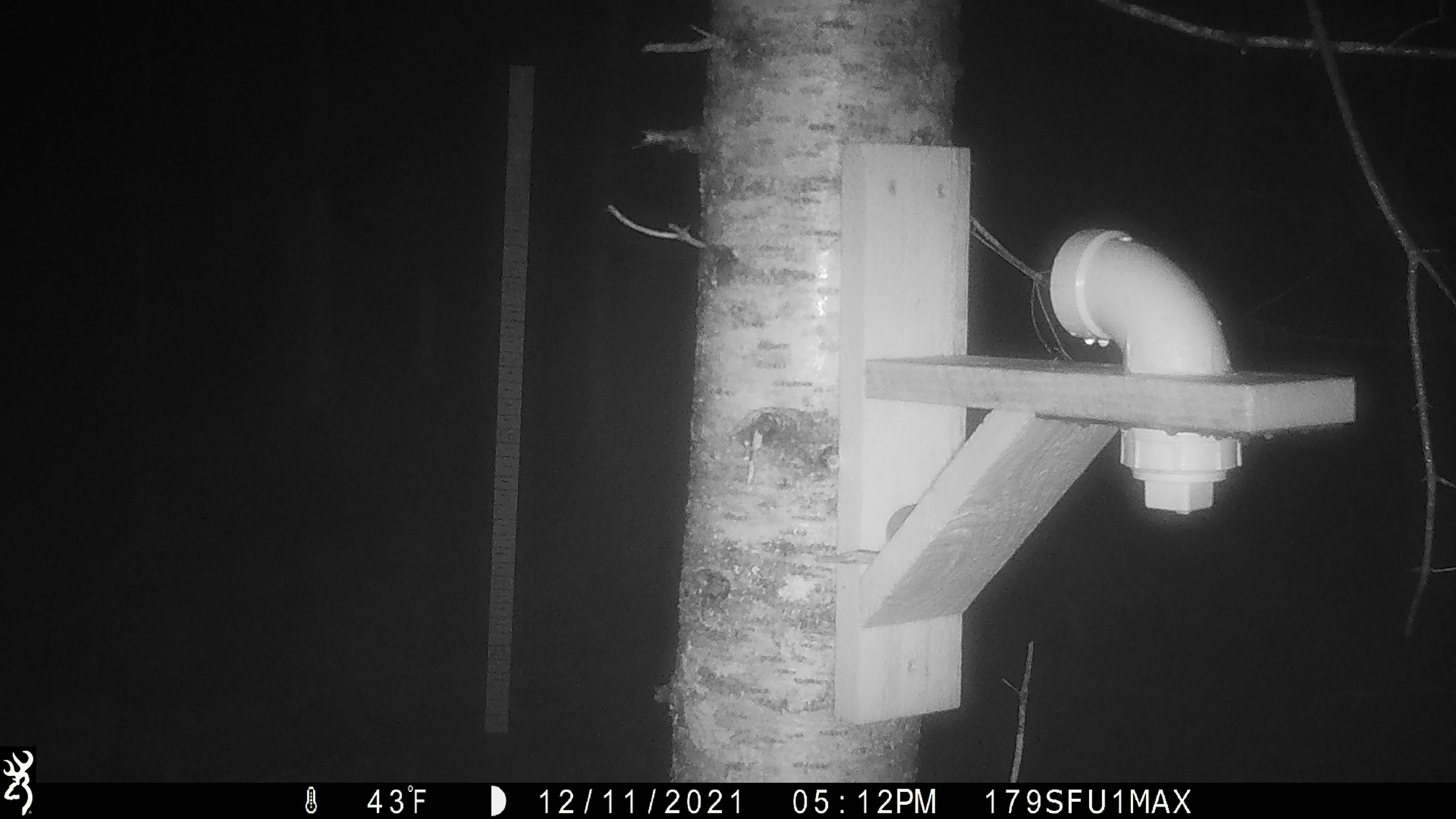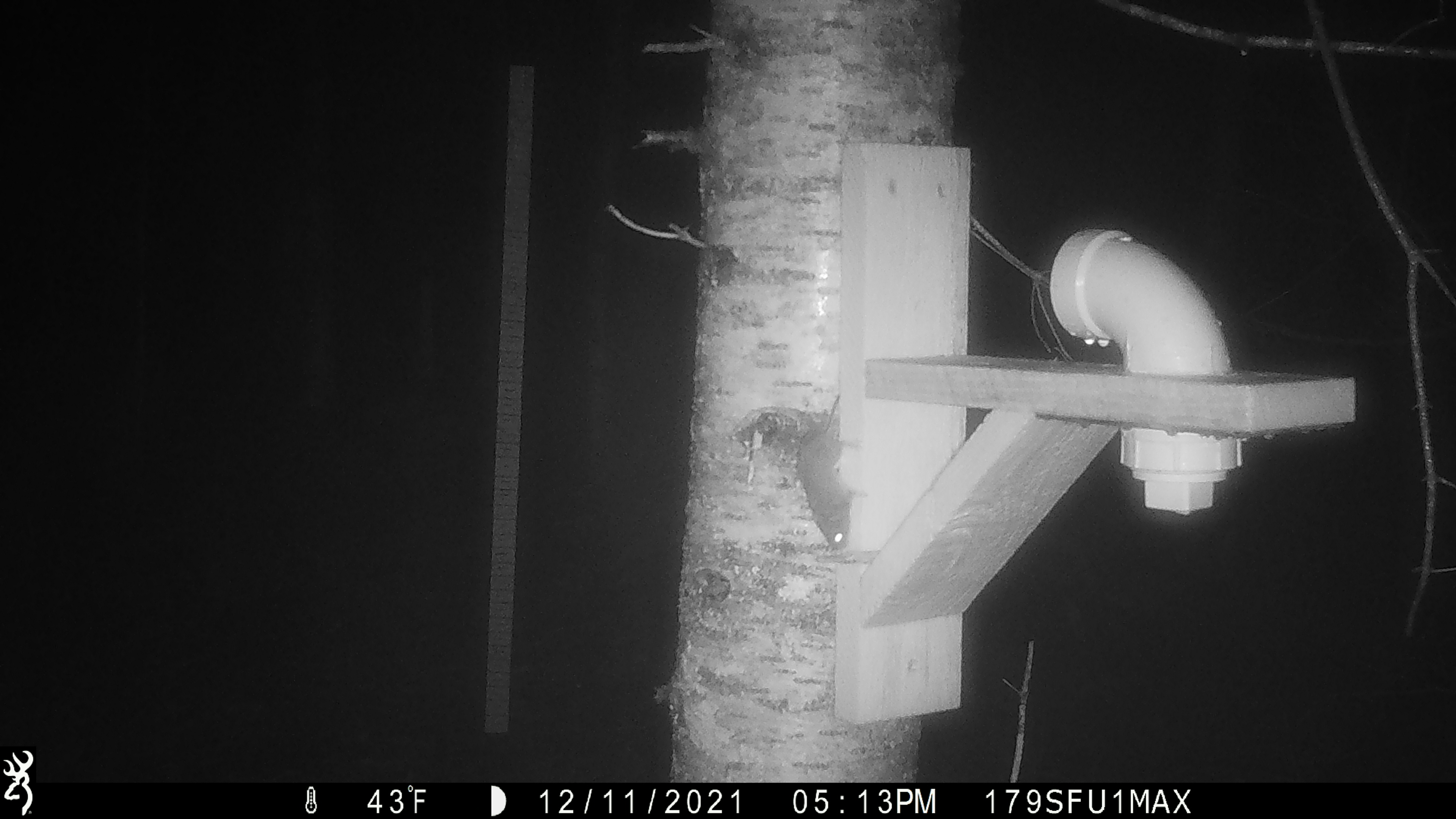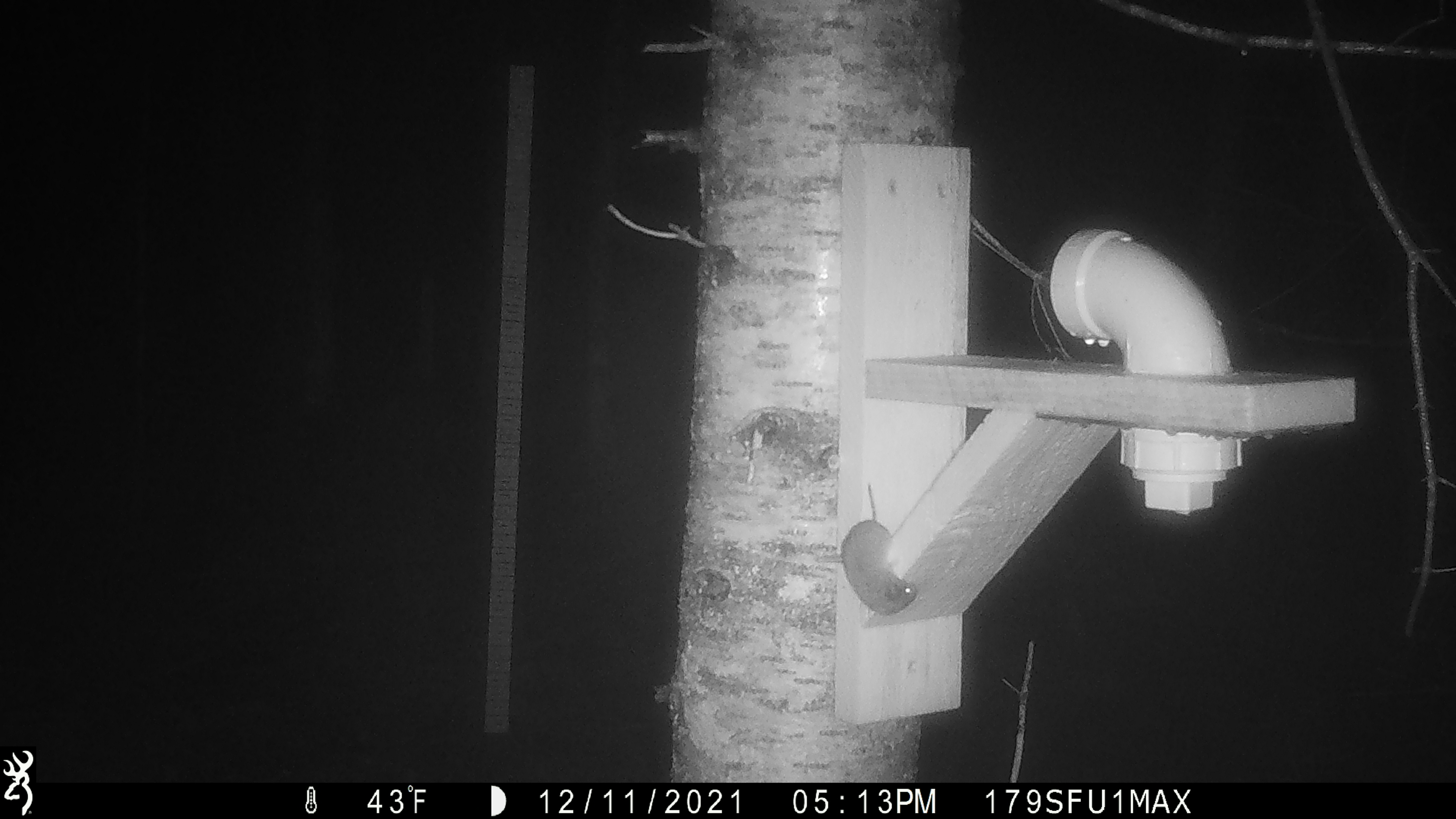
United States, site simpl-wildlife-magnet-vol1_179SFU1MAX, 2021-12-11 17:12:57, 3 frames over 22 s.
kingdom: Animalia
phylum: Chordata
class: Mammalia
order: Rodentia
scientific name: Rodentia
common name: mouse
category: mouse sp.